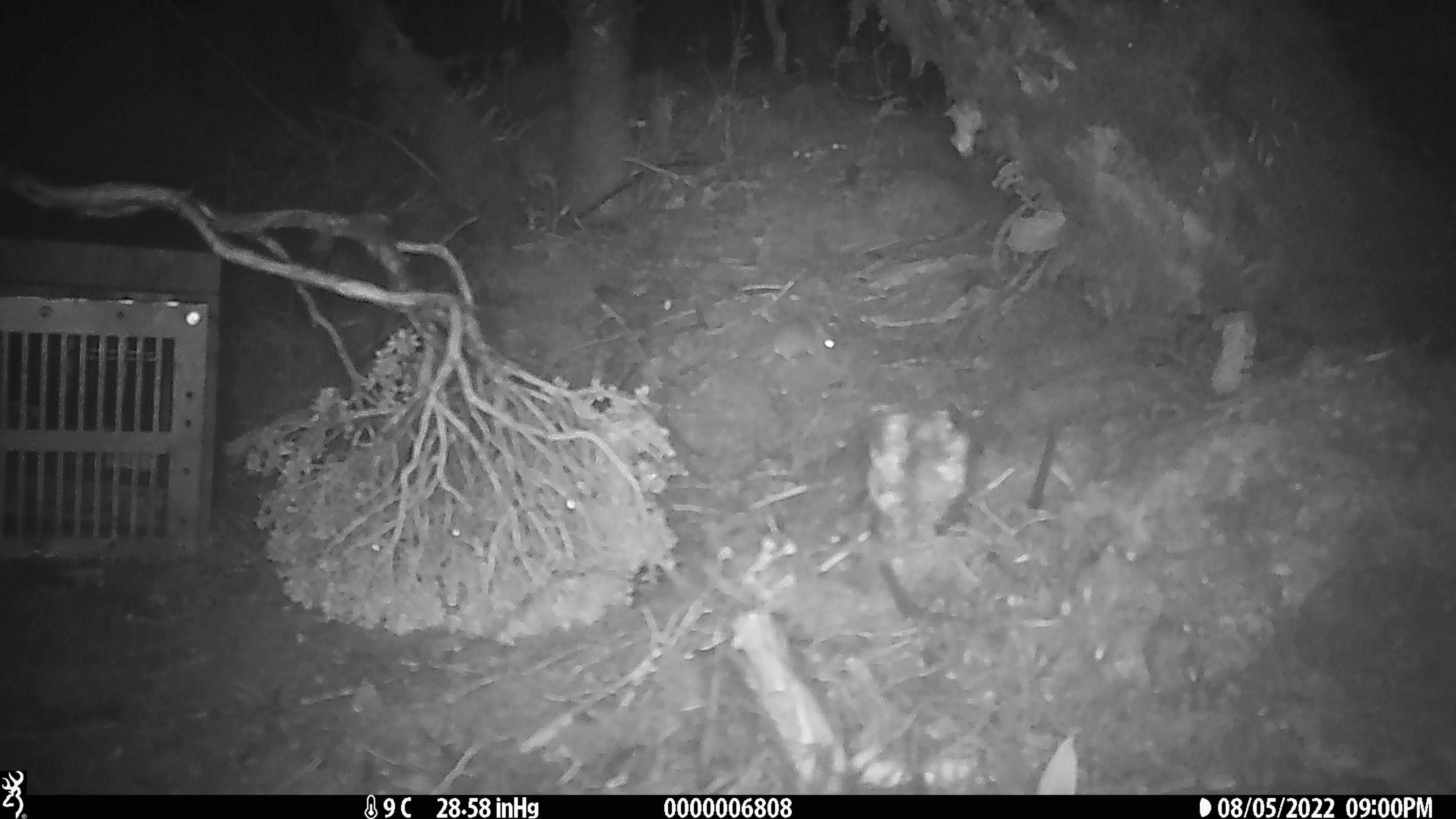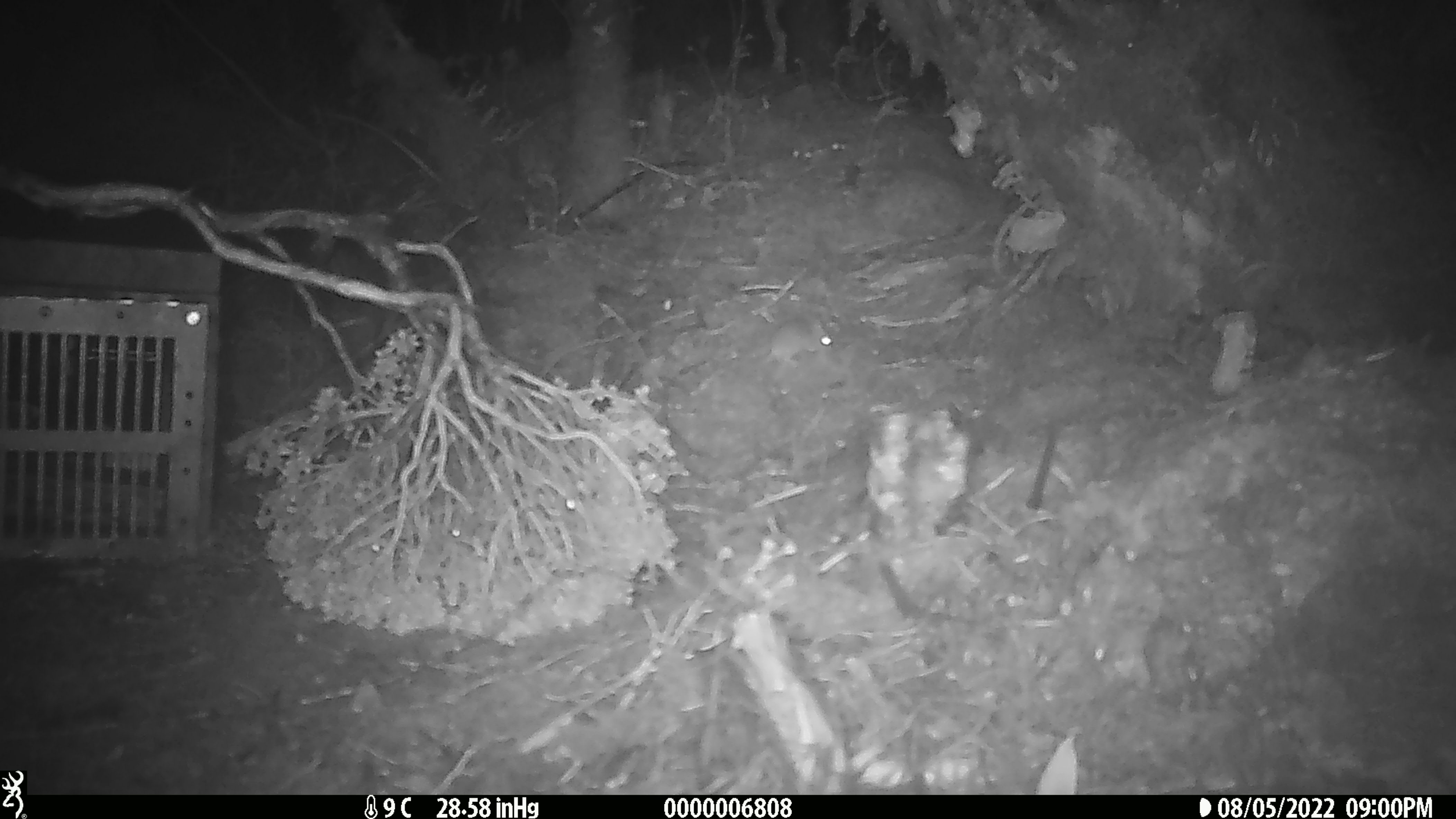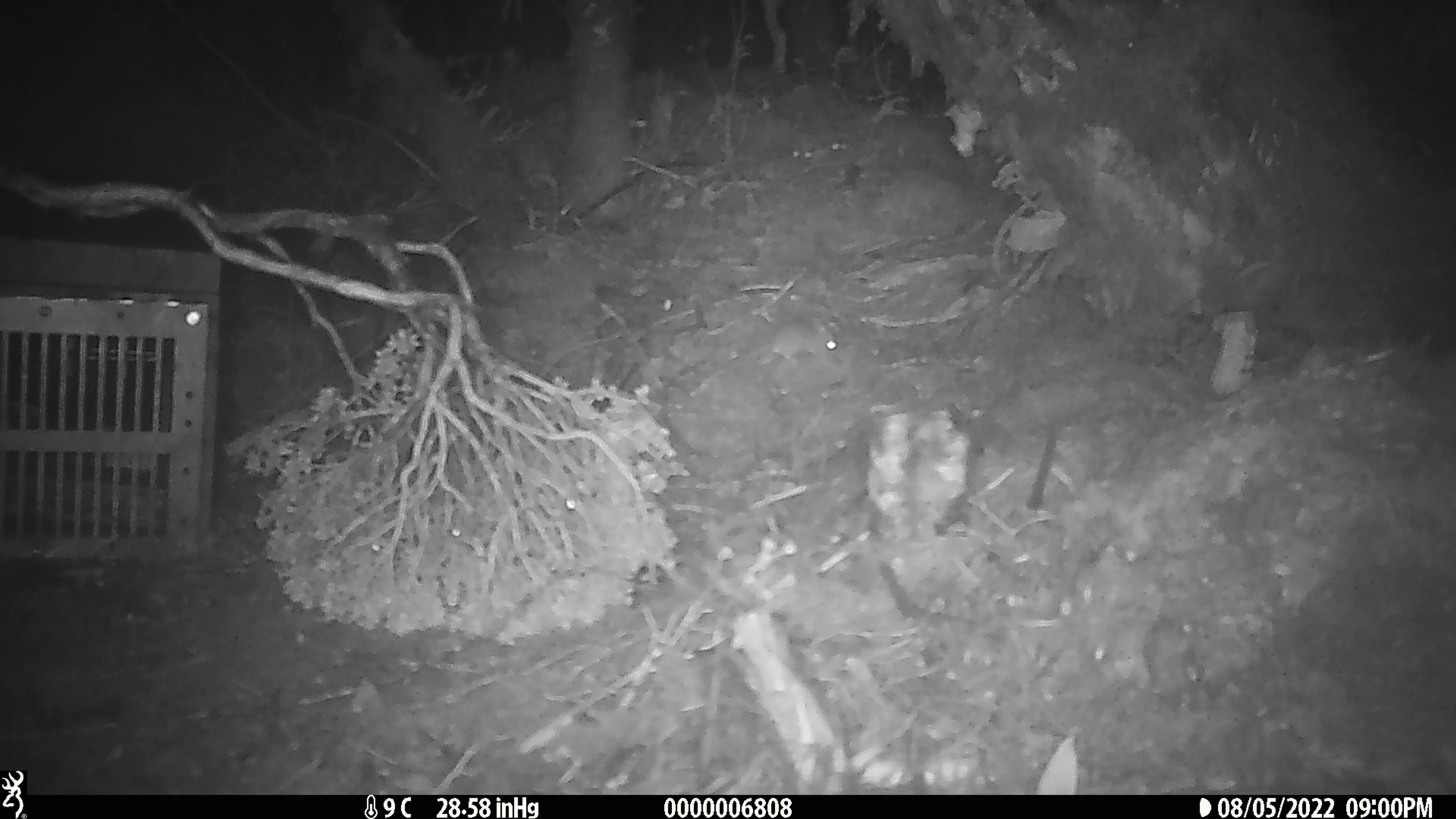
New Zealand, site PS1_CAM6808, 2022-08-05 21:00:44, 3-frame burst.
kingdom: Animalia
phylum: Chordata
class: Mammalia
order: Rodentia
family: Muridae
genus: Mus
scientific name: Mus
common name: mouse